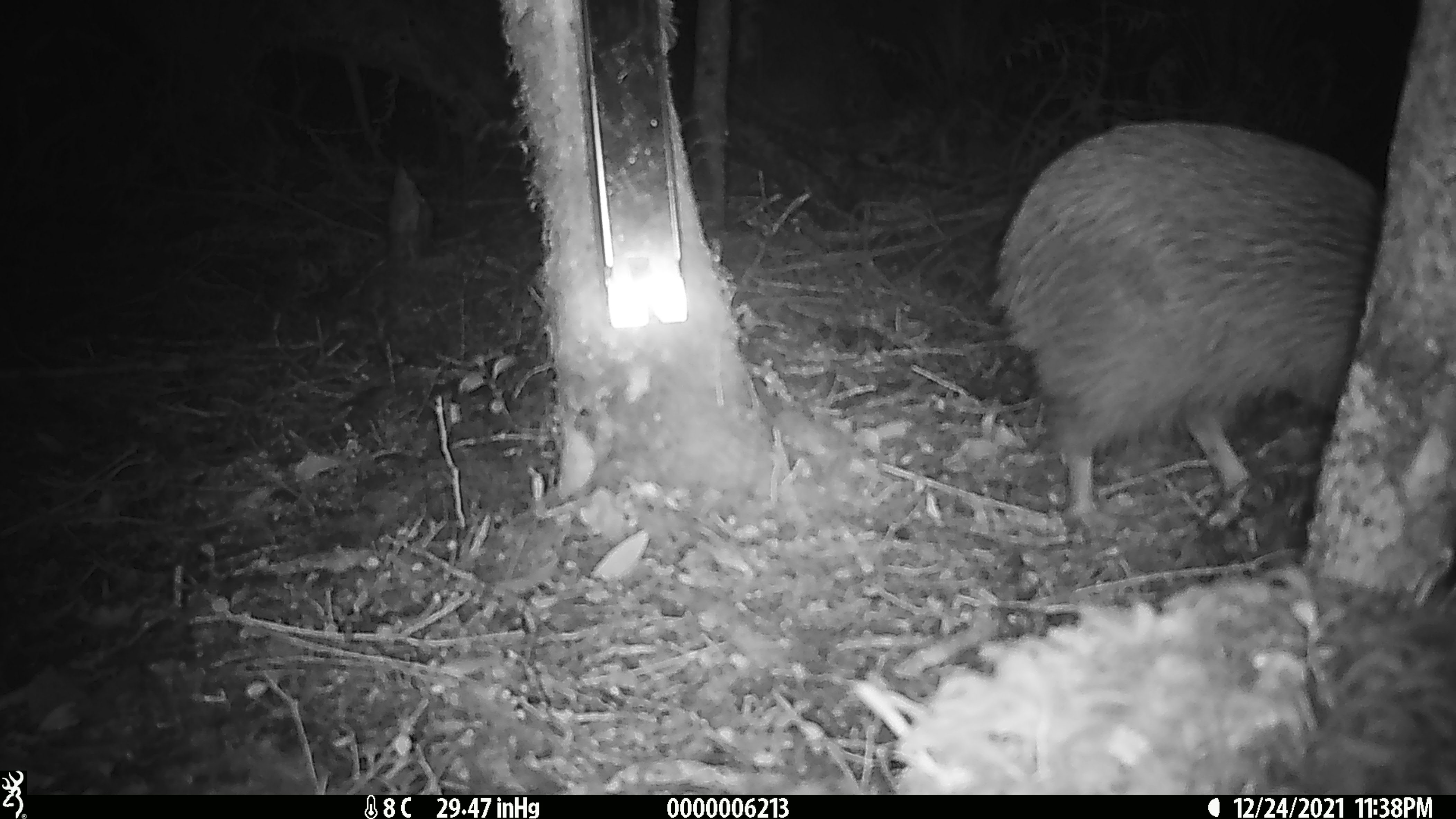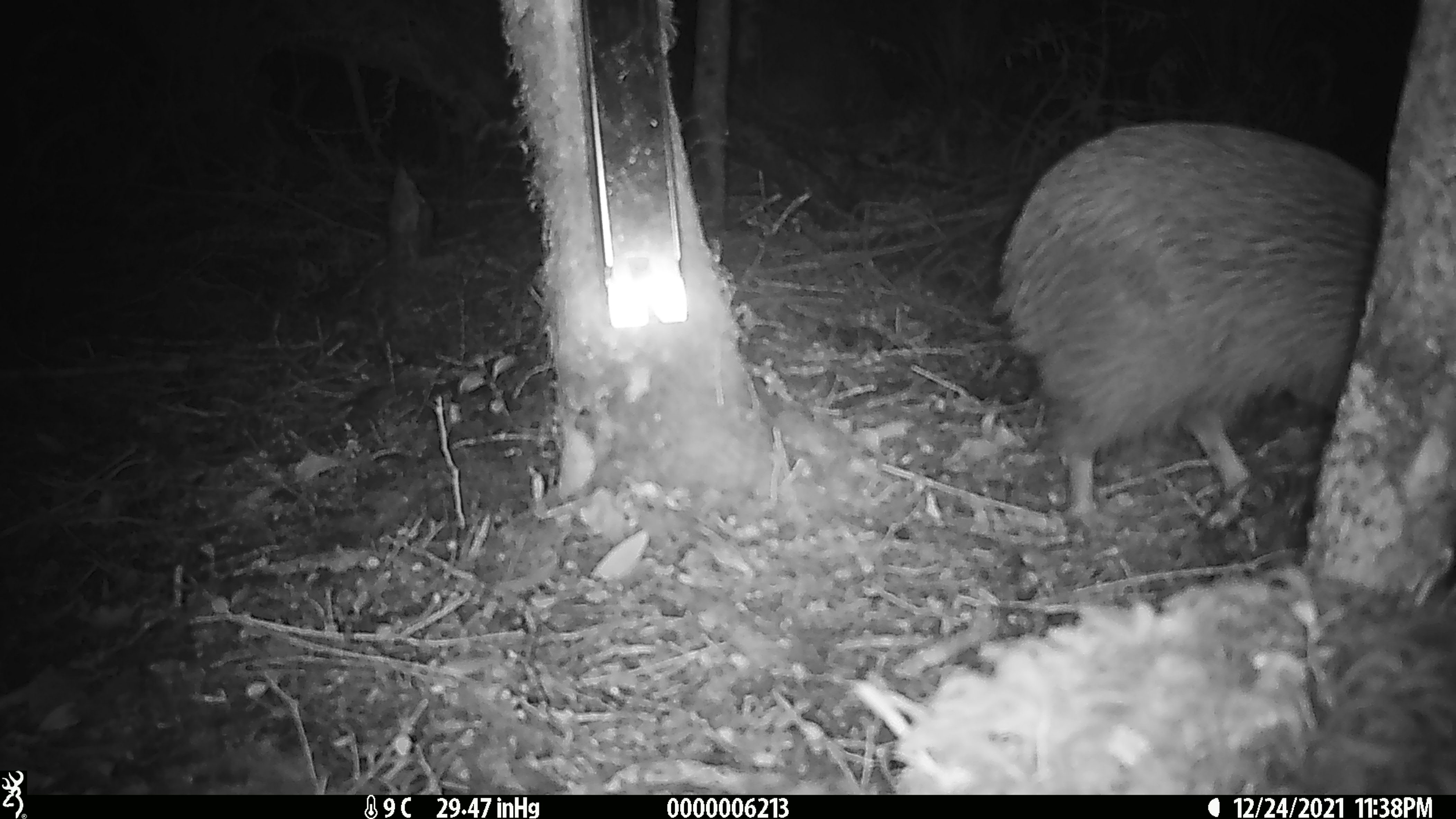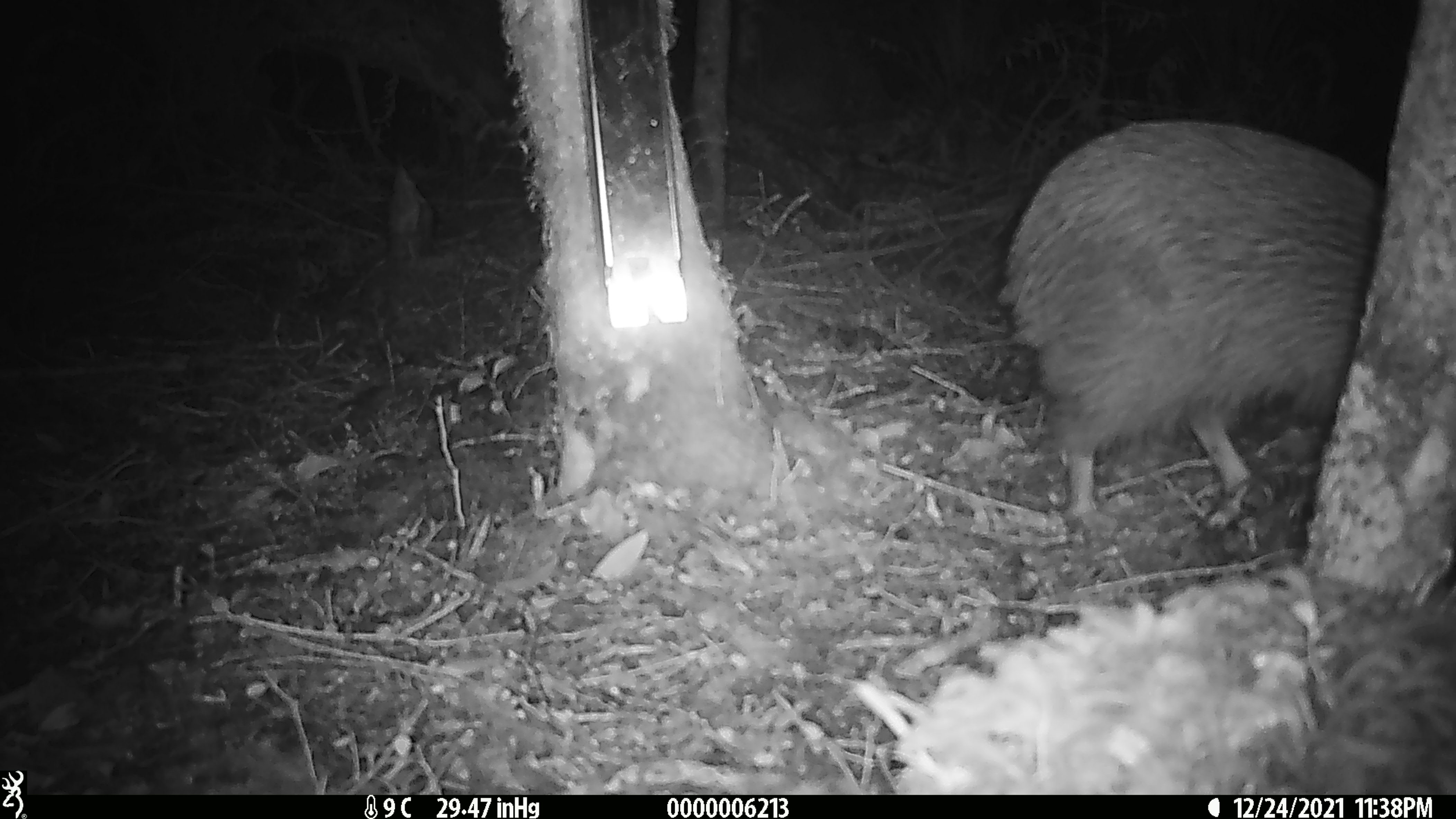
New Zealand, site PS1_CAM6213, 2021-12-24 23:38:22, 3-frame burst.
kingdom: Animalia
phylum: Chordata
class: Aves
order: Apterygiformes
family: Apterygidae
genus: Apteryx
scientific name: Apteryx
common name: kiwi